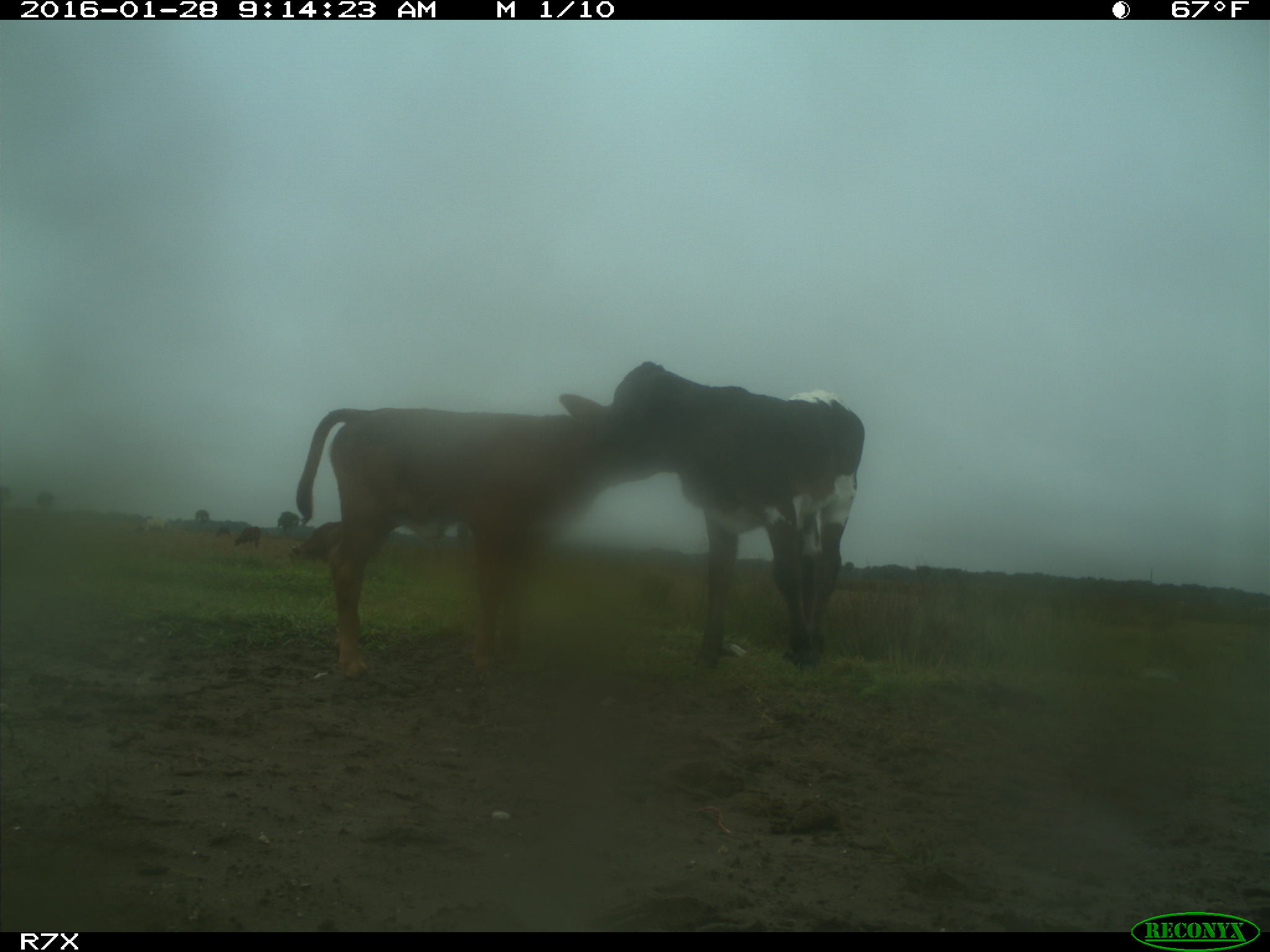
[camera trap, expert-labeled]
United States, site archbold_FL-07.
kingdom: Animalia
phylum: Chordata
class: Mammalia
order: Artiodactyla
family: Bovidae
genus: Bos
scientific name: Bos taurus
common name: domestic cow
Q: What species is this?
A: Bos taurus (domestic cow).